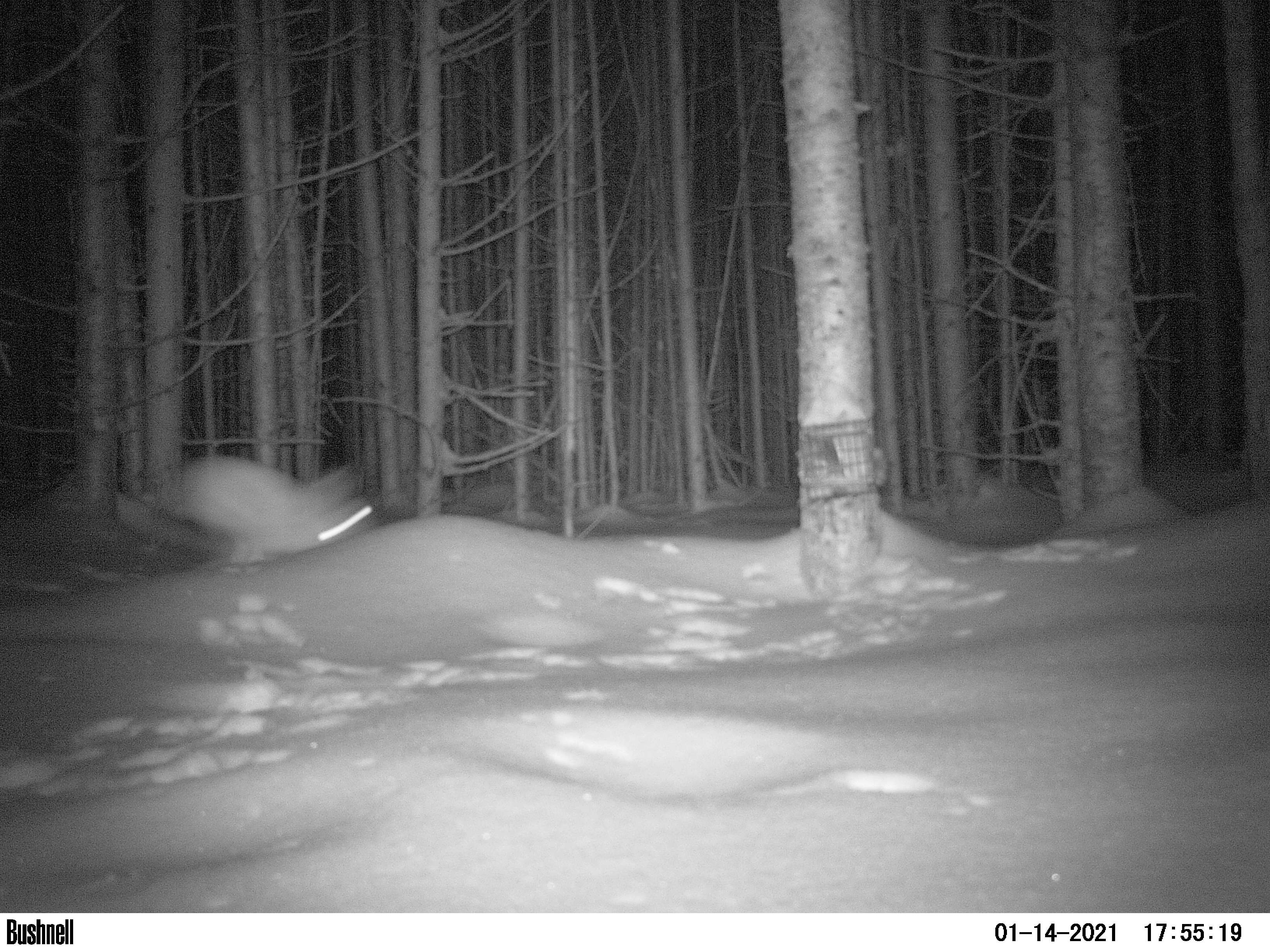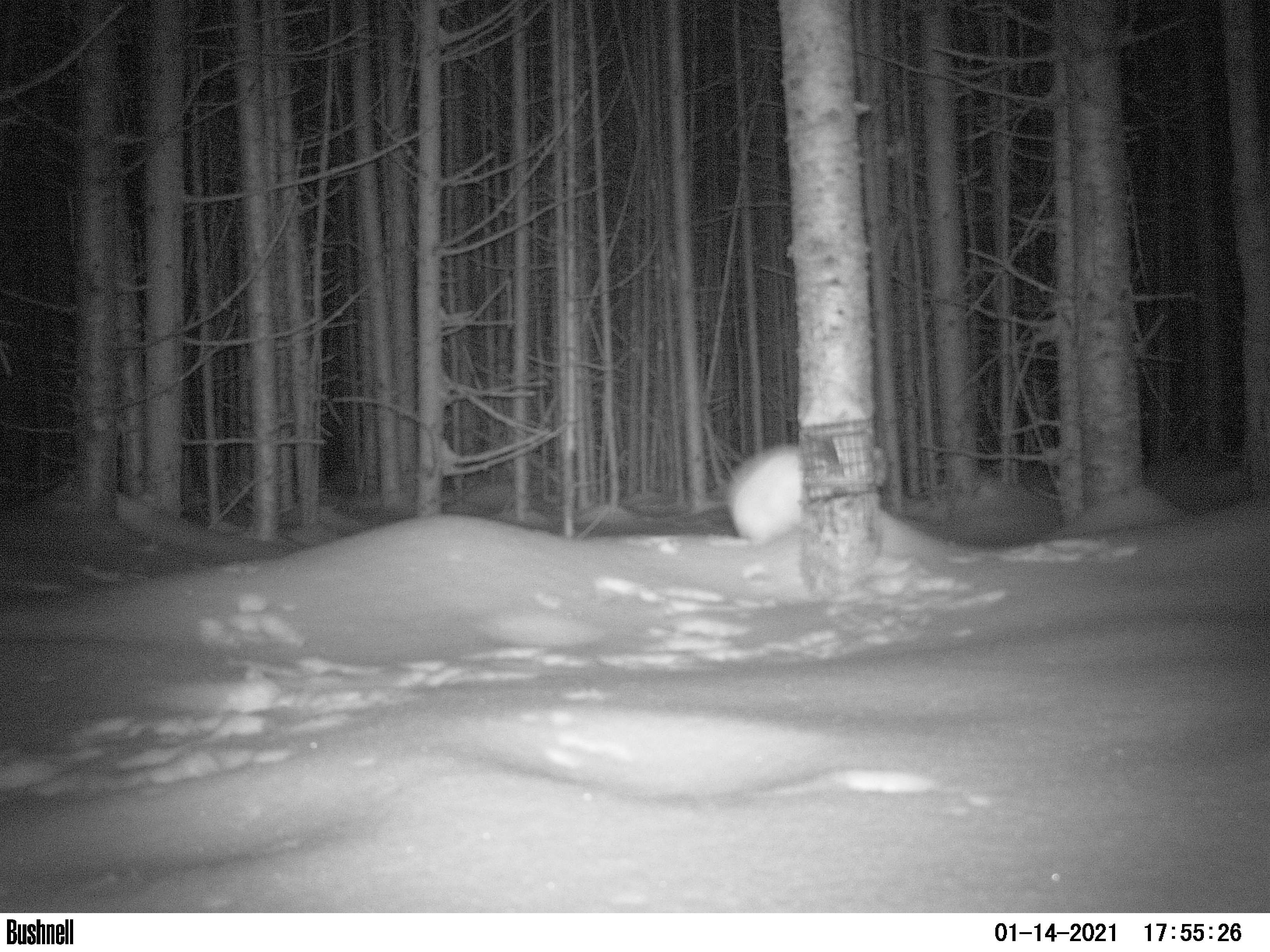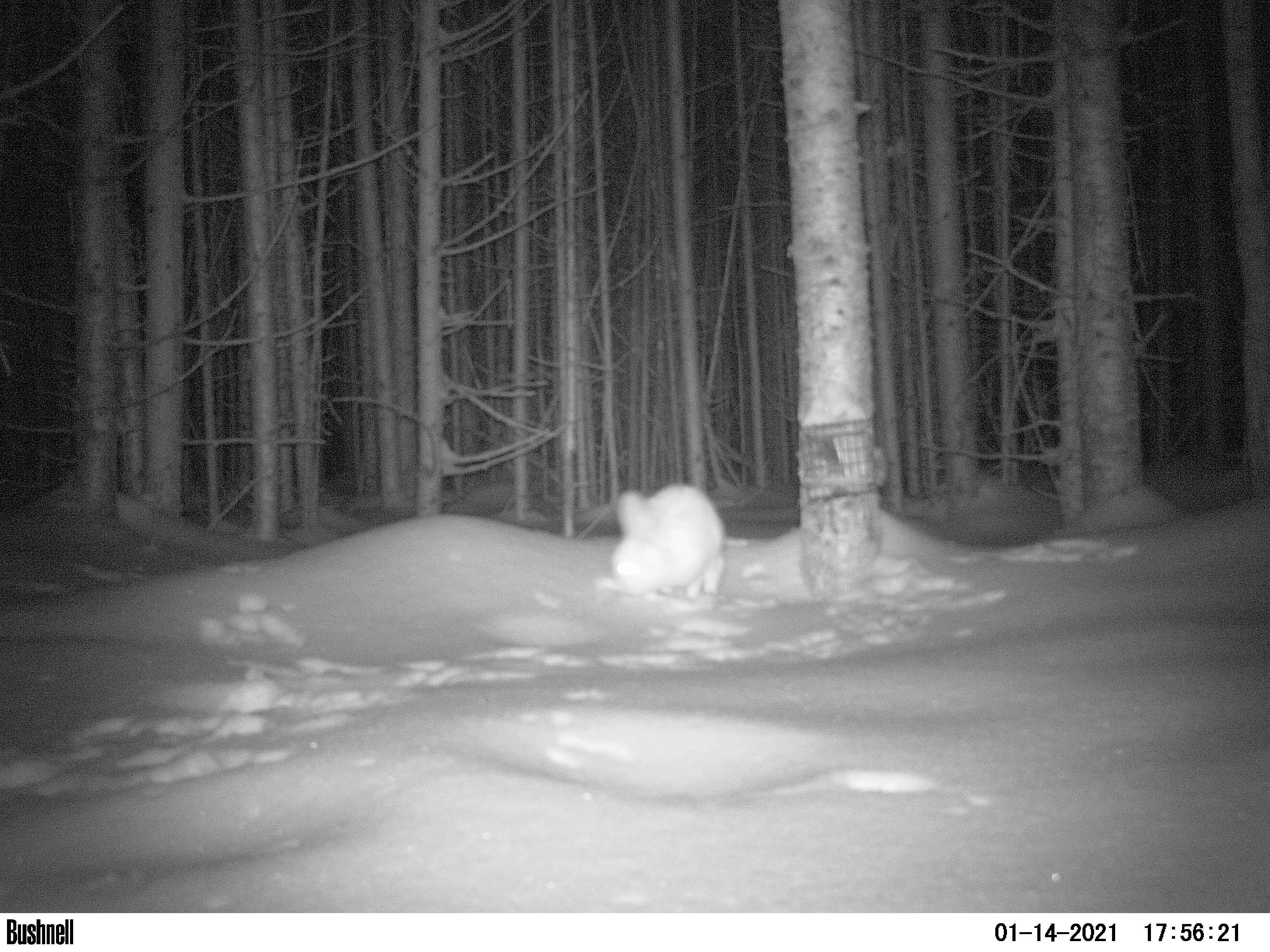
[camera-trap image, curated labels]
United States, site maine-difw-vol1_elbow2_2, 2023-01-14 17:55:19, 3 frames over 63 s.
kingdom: Animalia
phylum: Chordata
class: Mammalia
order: Lagomorpha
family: Leporidae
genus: Lepus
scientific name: Lepus americanus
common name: snowshoe hare